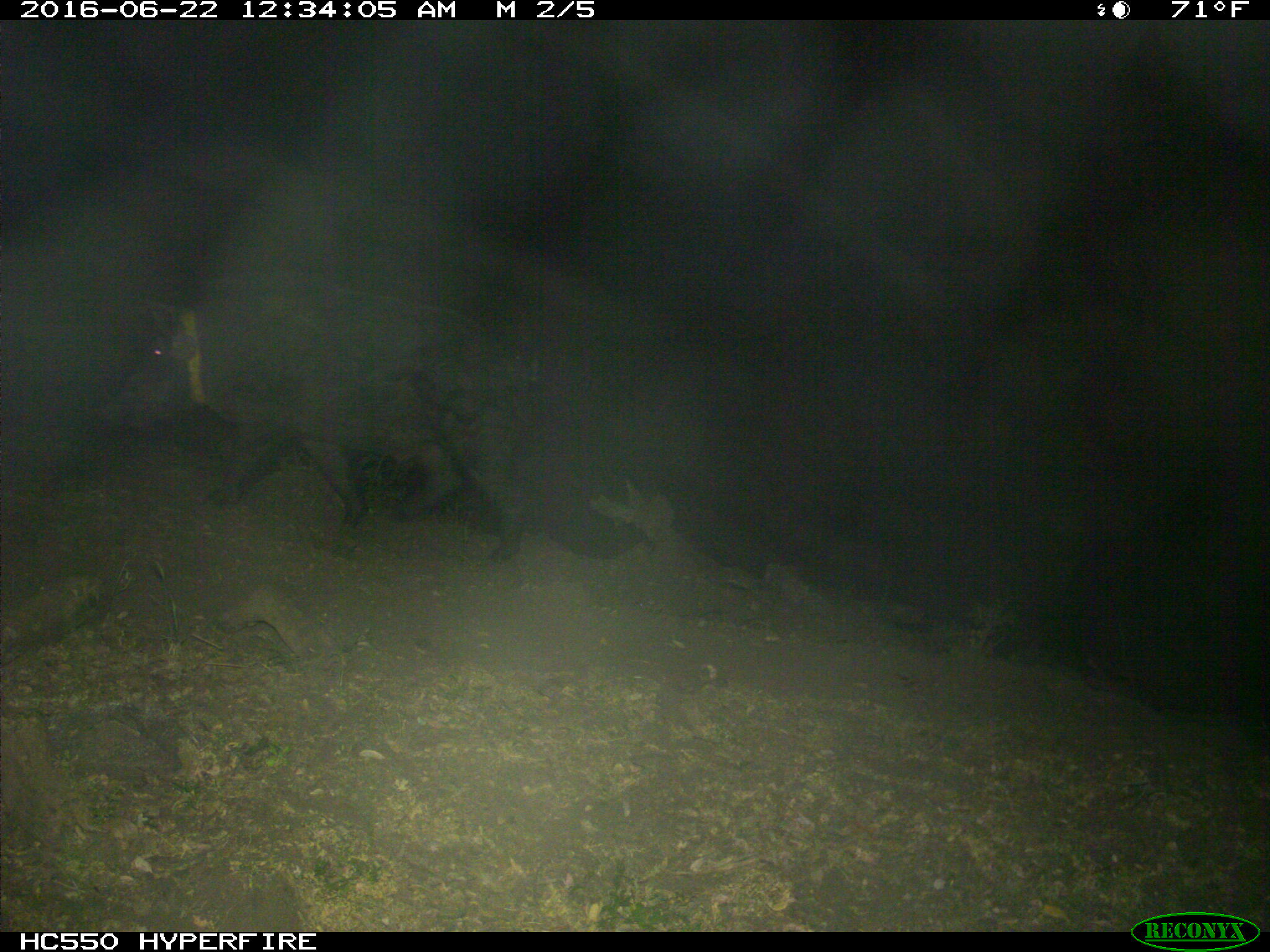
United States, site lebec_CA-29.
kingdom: Animalia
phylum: Chordata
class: Mammalia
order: Artiodactyla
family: Suidae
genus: Sus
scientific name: Sus scrofa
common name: wild boar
Sus scrofa (wild boar).